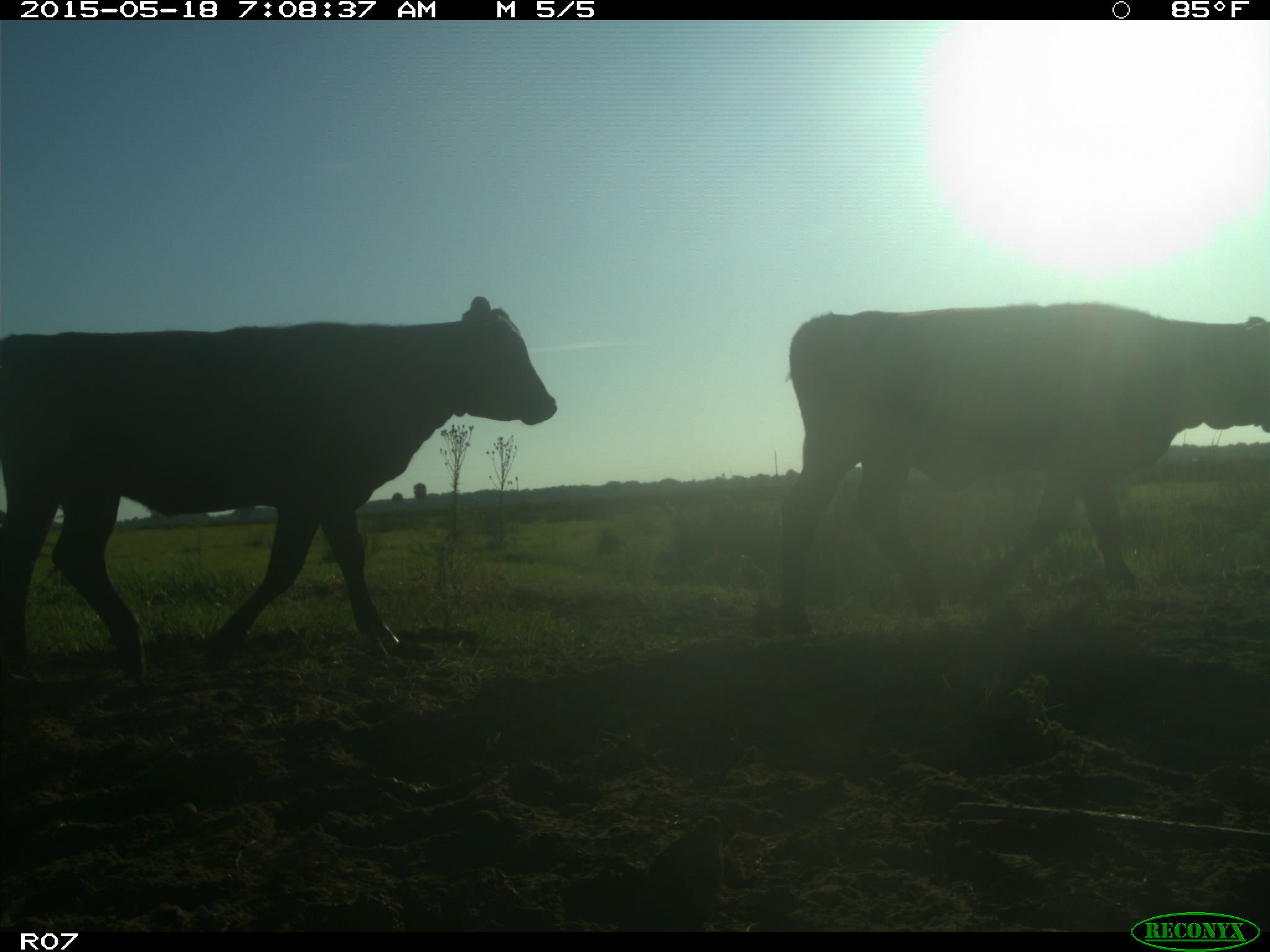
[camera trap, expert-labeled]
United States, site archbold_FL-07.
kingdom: Animalia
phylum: Chordata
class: Mammalia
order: Artiodactyla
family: Bovidae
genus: Bos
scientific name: Bos taurus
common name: domestic cow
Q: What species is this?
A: Bos taurus (domestic cow).